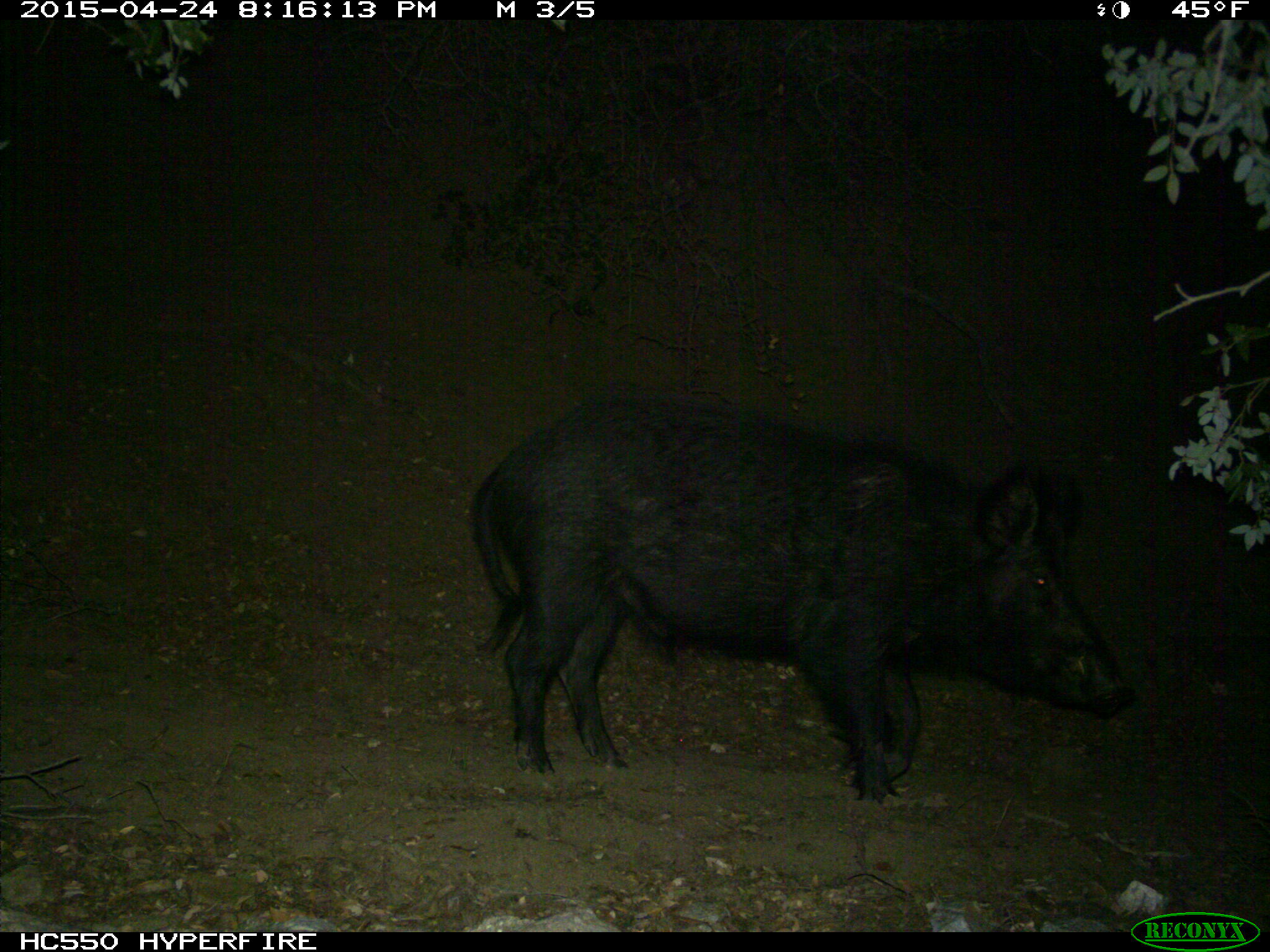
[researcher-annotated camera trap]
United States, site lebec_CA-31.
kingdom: Animalia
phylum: Chordata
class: Mammalia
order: Artiodactyla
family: Suidae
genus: Sus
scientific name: Sus scrofa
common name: wild boar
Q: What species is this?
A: Sus scrofa (wild boar).